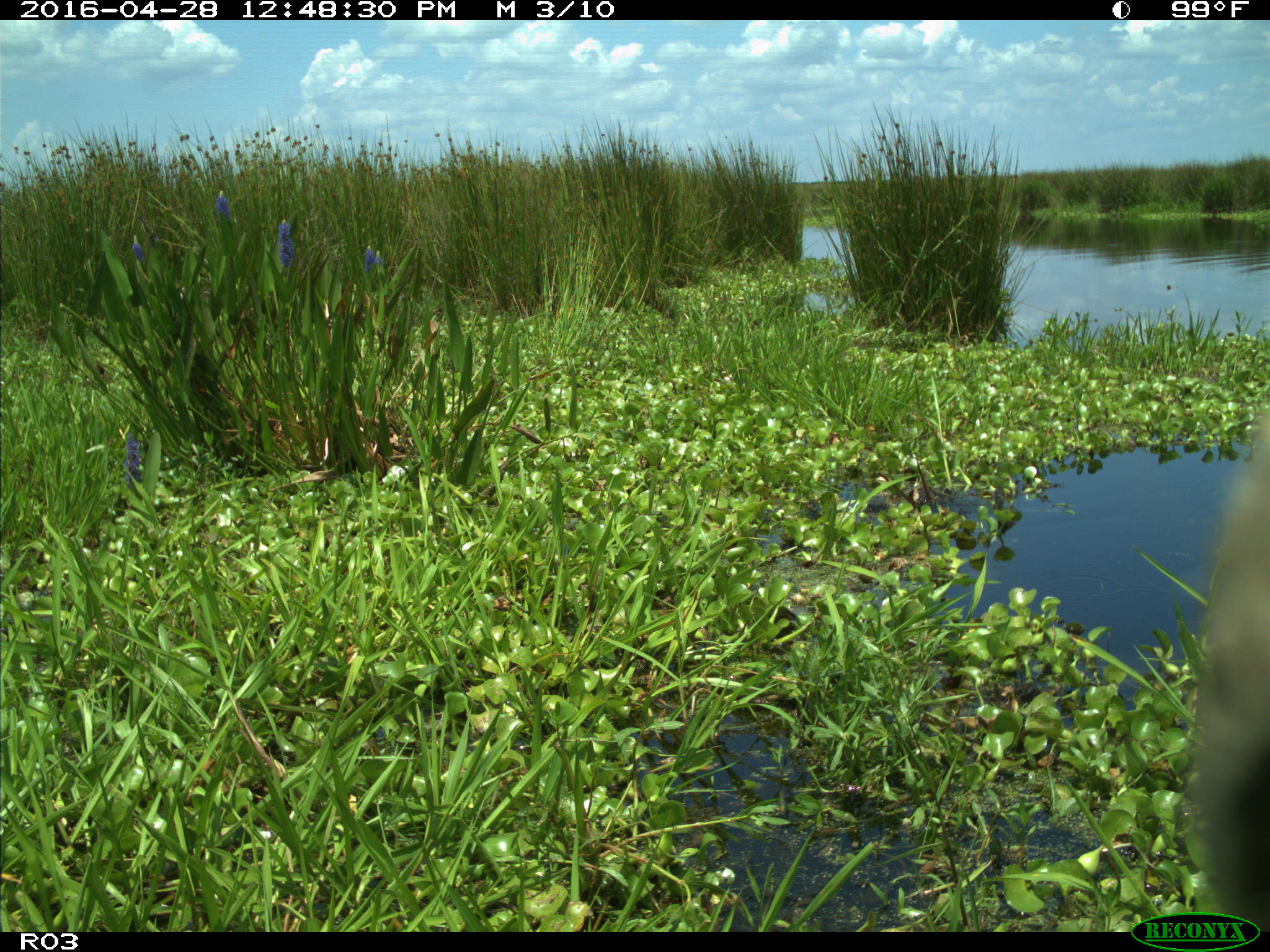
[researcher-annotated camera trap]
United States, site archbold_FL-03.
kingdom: Animalia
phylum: Chordata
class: Mammalia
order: Artiodactyla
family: Bovidae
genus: Bos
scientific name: Bos taurus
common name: domestic cow